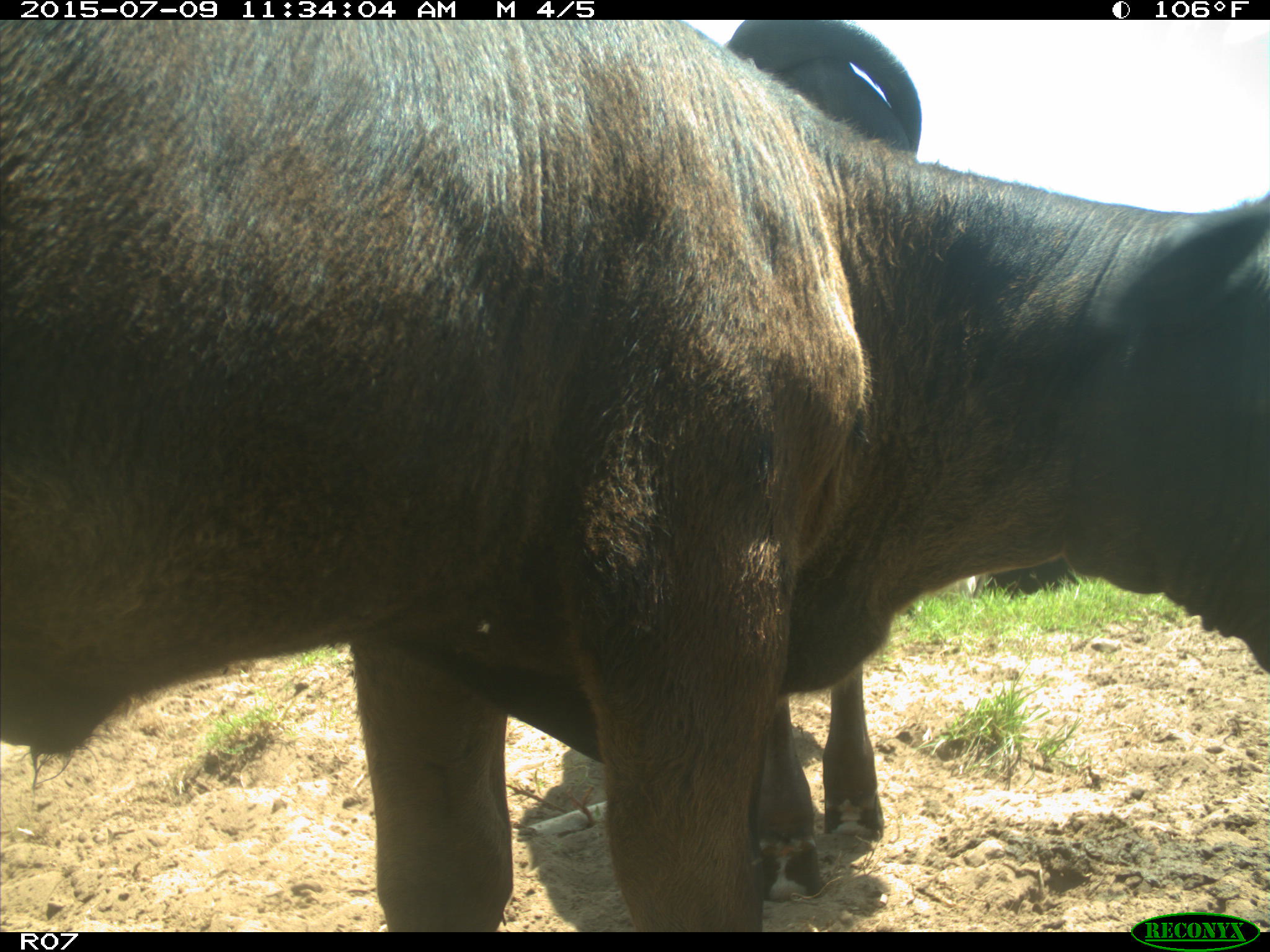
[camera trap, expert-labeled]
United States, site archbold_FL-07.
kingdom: Animalia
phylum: Chordata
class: Mammalia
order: Artiodactyla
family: Bovidae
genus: Bos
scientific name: Bos taurus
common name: domestic cow